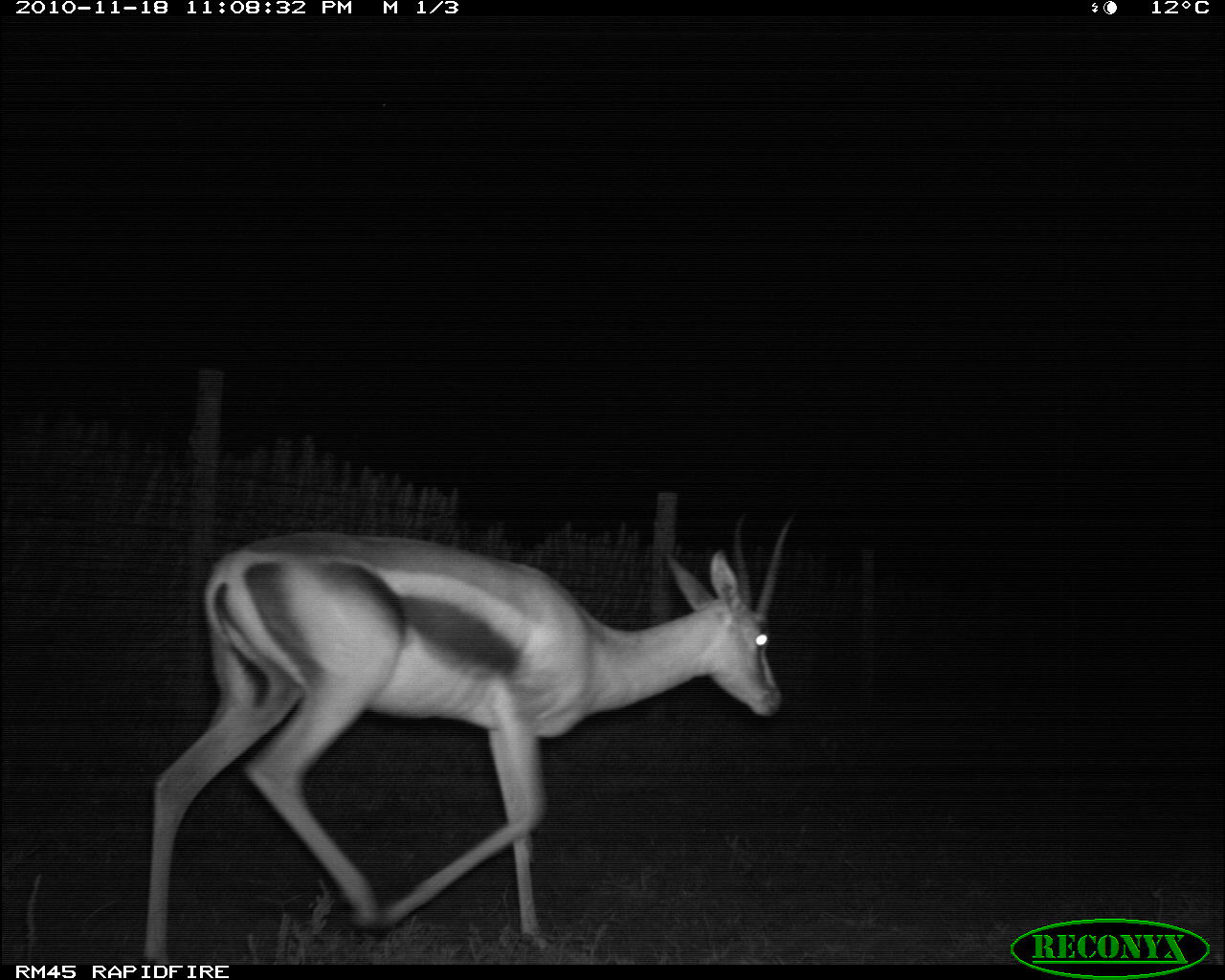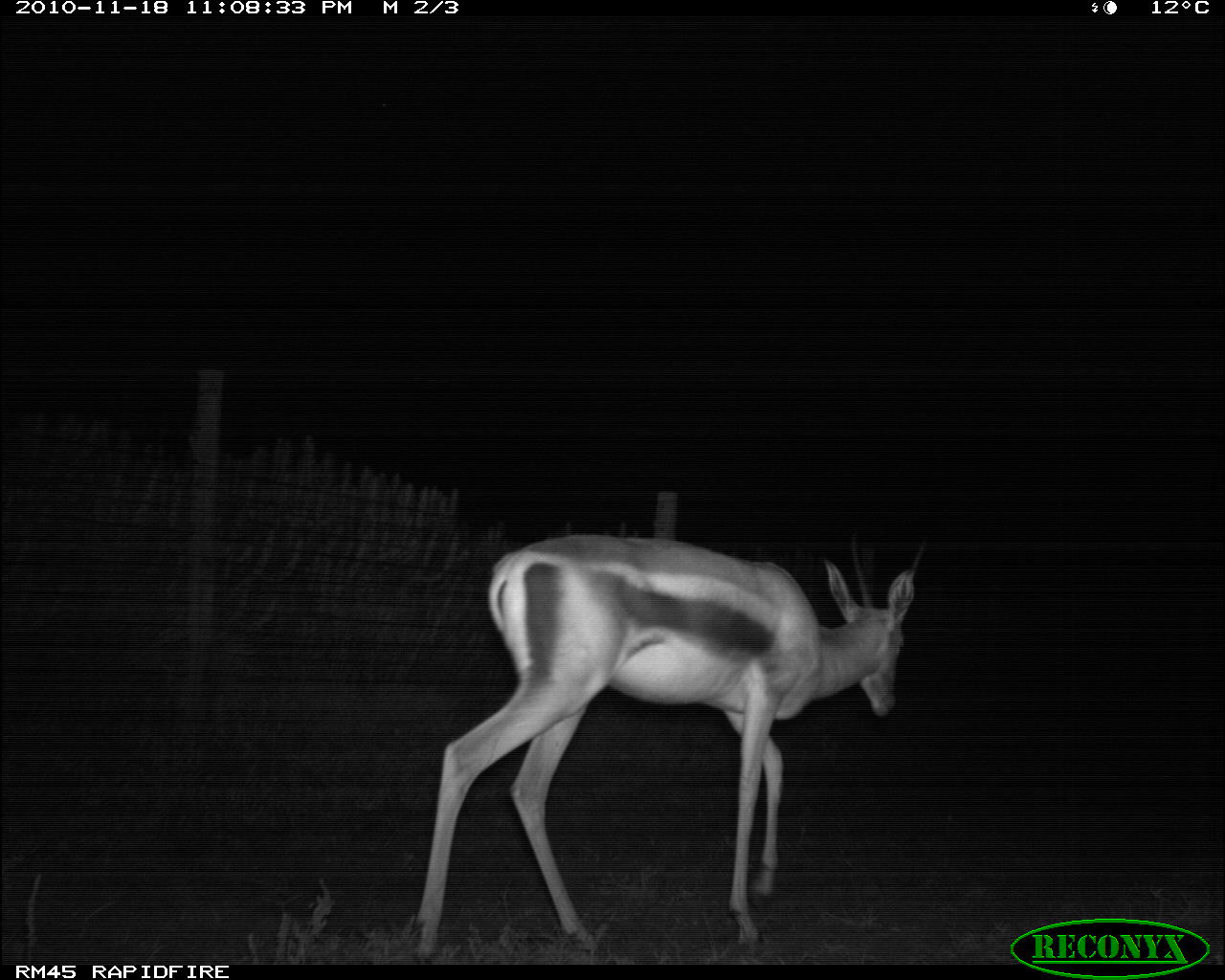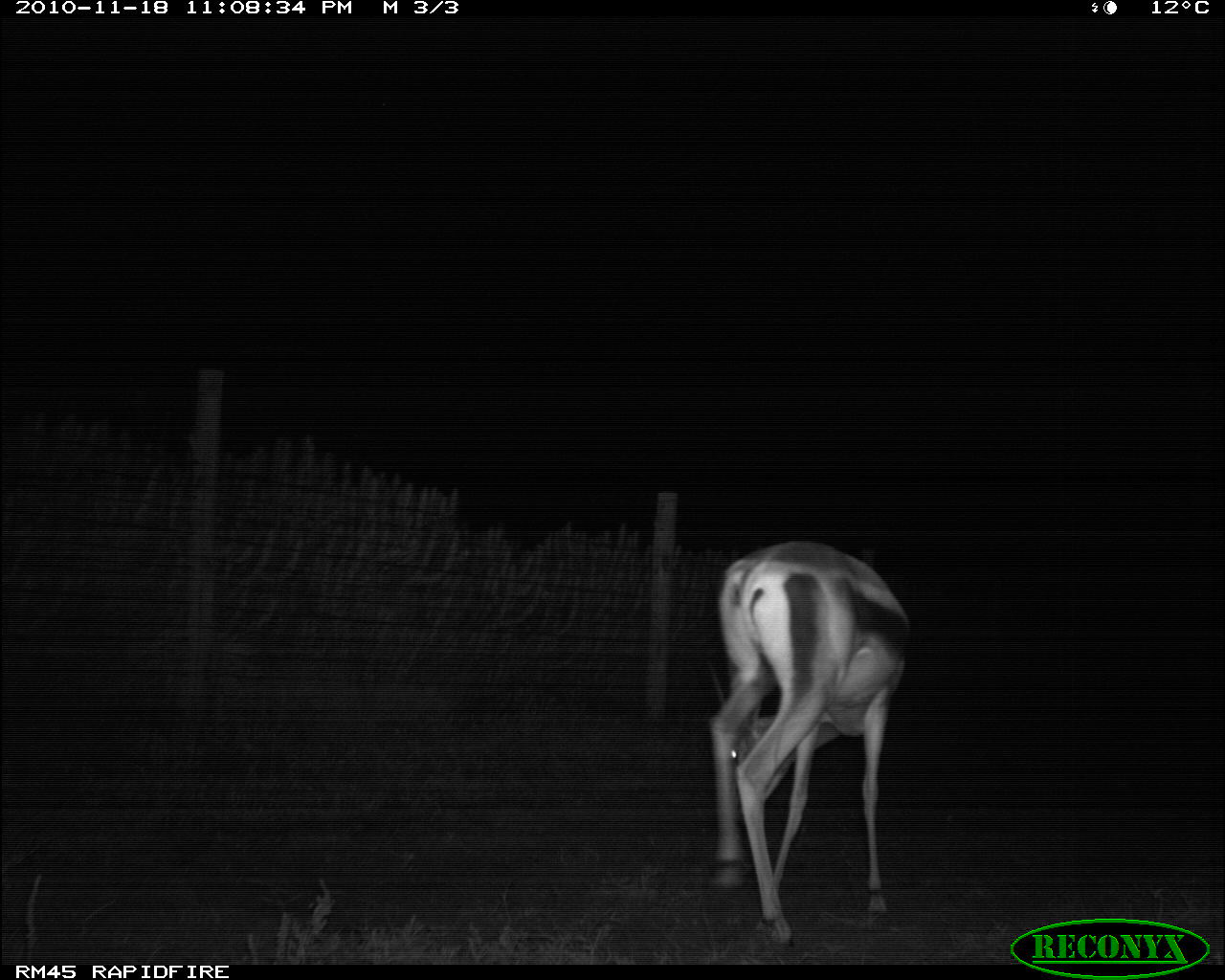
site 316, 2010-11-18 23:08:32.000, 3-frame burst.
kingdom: Animalia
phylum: Chordata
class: Mammalia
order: Artiodactyla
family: Bovidae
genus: Nanger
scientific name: Nanger granti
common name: grant's gazelle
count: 1